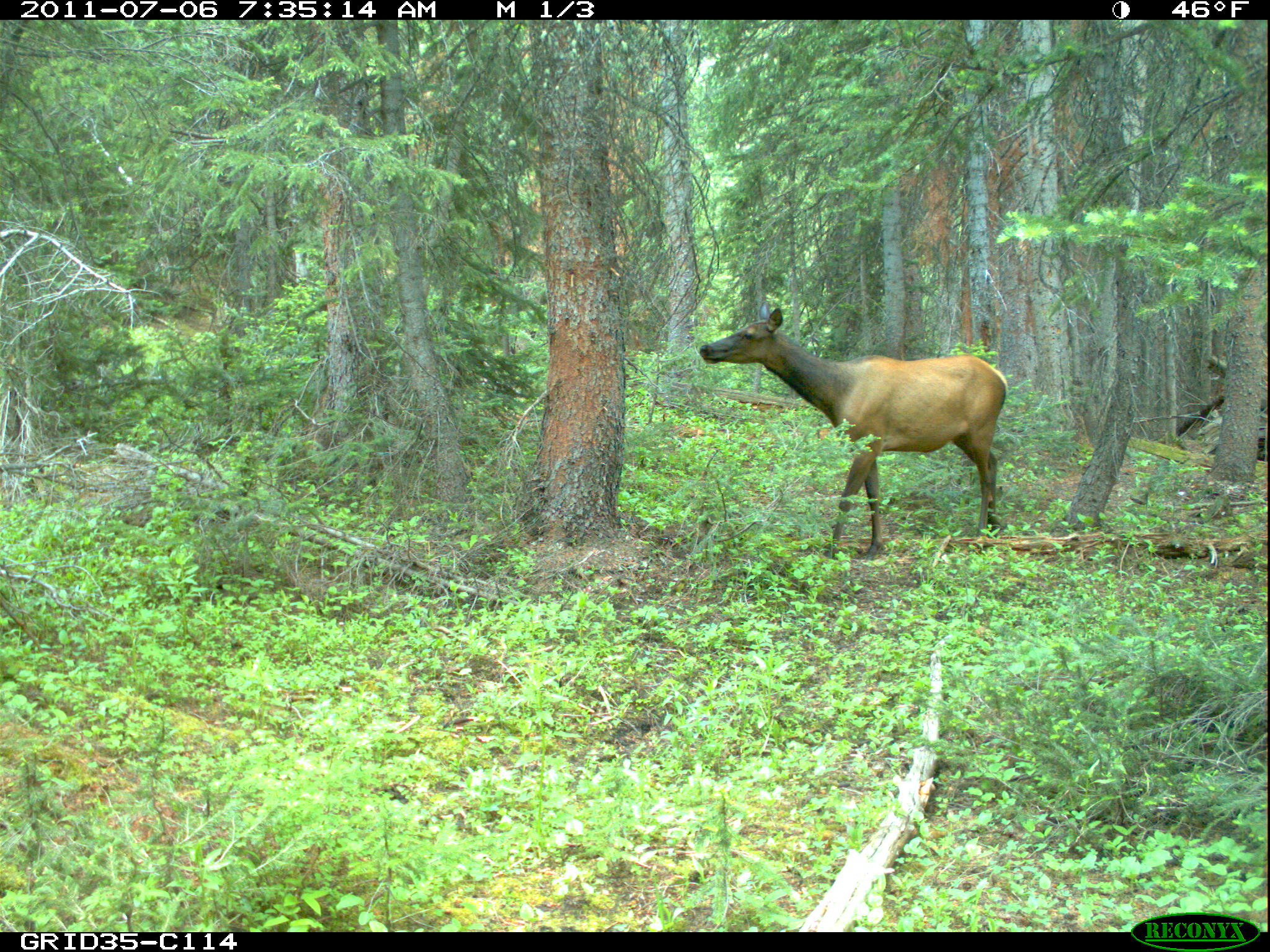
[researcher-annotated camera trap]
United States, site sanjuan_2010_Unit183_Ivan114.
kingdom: Animalia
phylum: Chordata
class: Mammalia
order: Artiodactyla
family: Cervidae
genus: Cervus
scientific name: Cervus elaphus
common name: red deer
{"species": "Cervus elaphus (red deer)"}